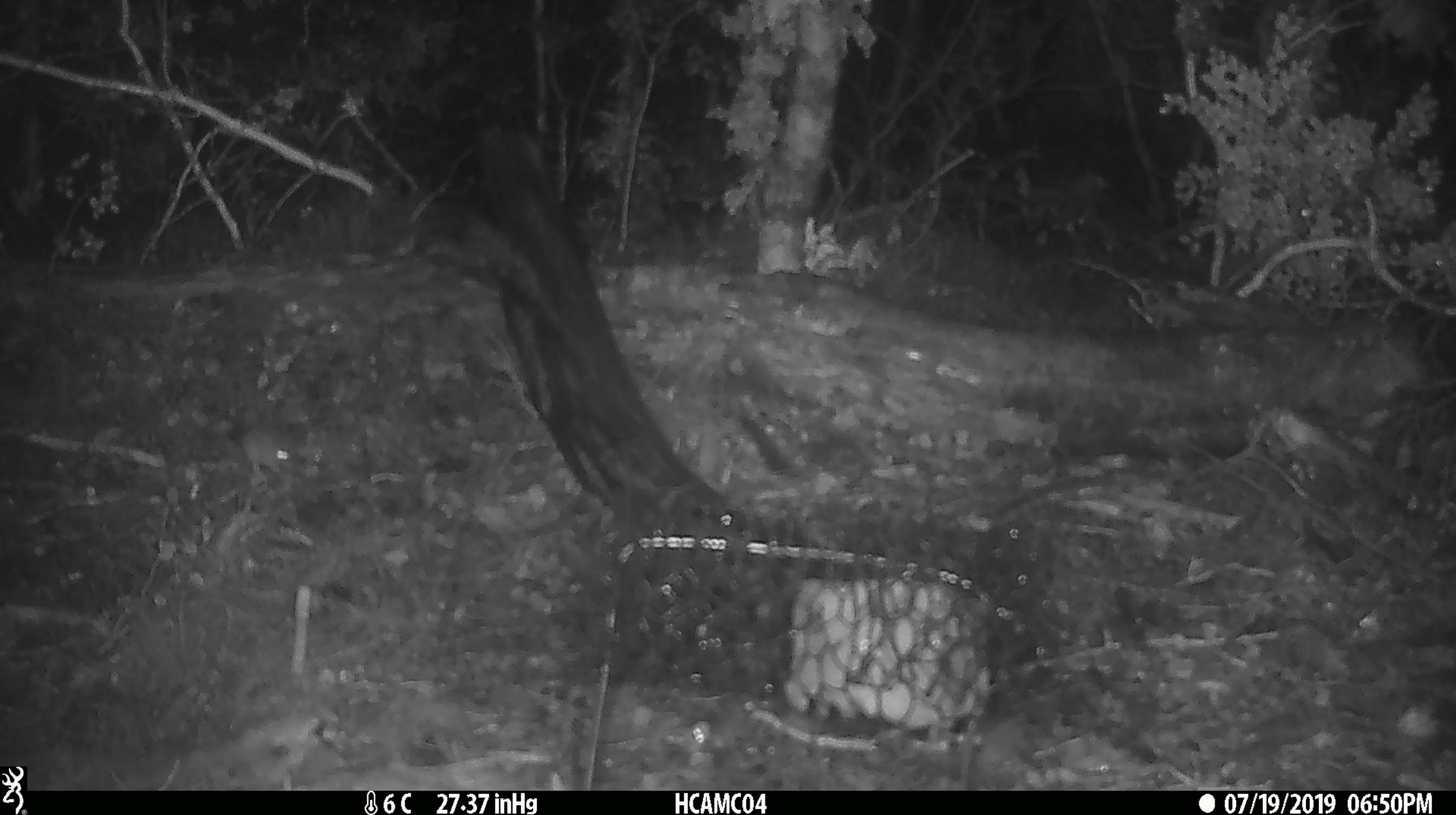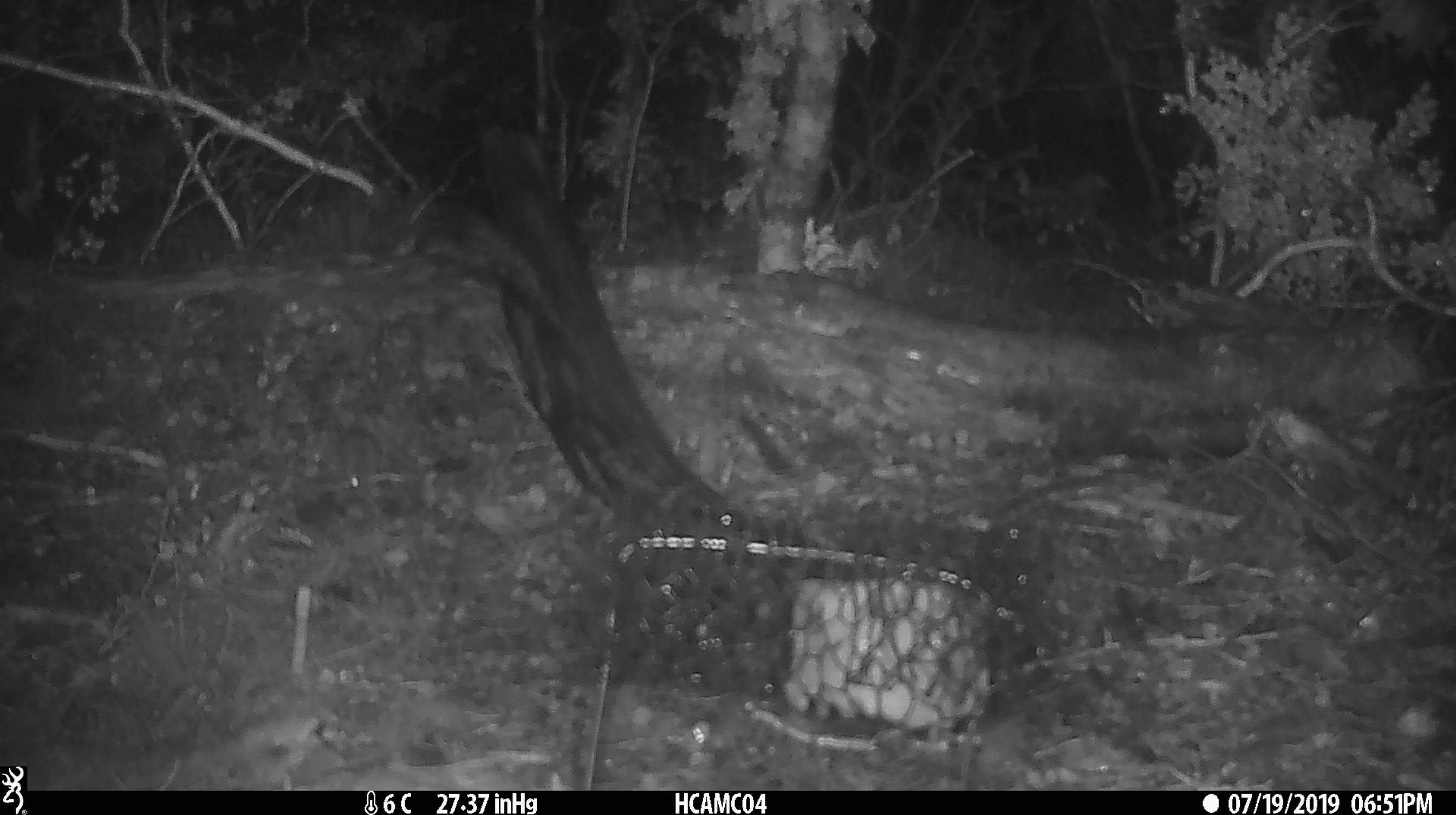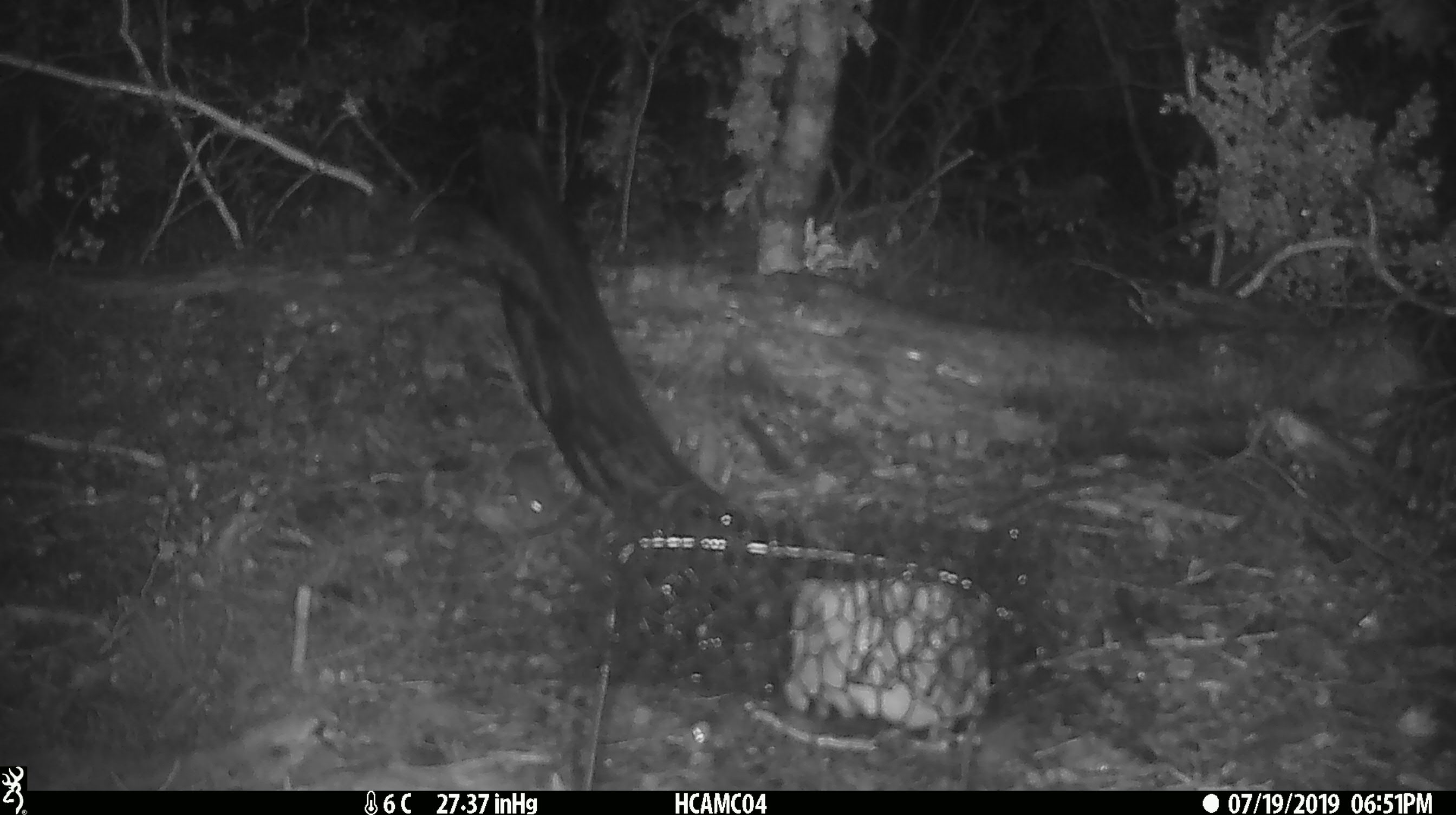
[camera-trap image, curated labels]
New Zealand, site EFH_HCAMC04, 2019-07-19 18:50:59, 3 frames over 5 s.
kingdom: Animalia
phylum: Chordata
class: Mammalia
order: Rodentia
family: Muridae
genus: Mus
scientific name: Mus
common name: mouse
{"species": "mouse (Mus)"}